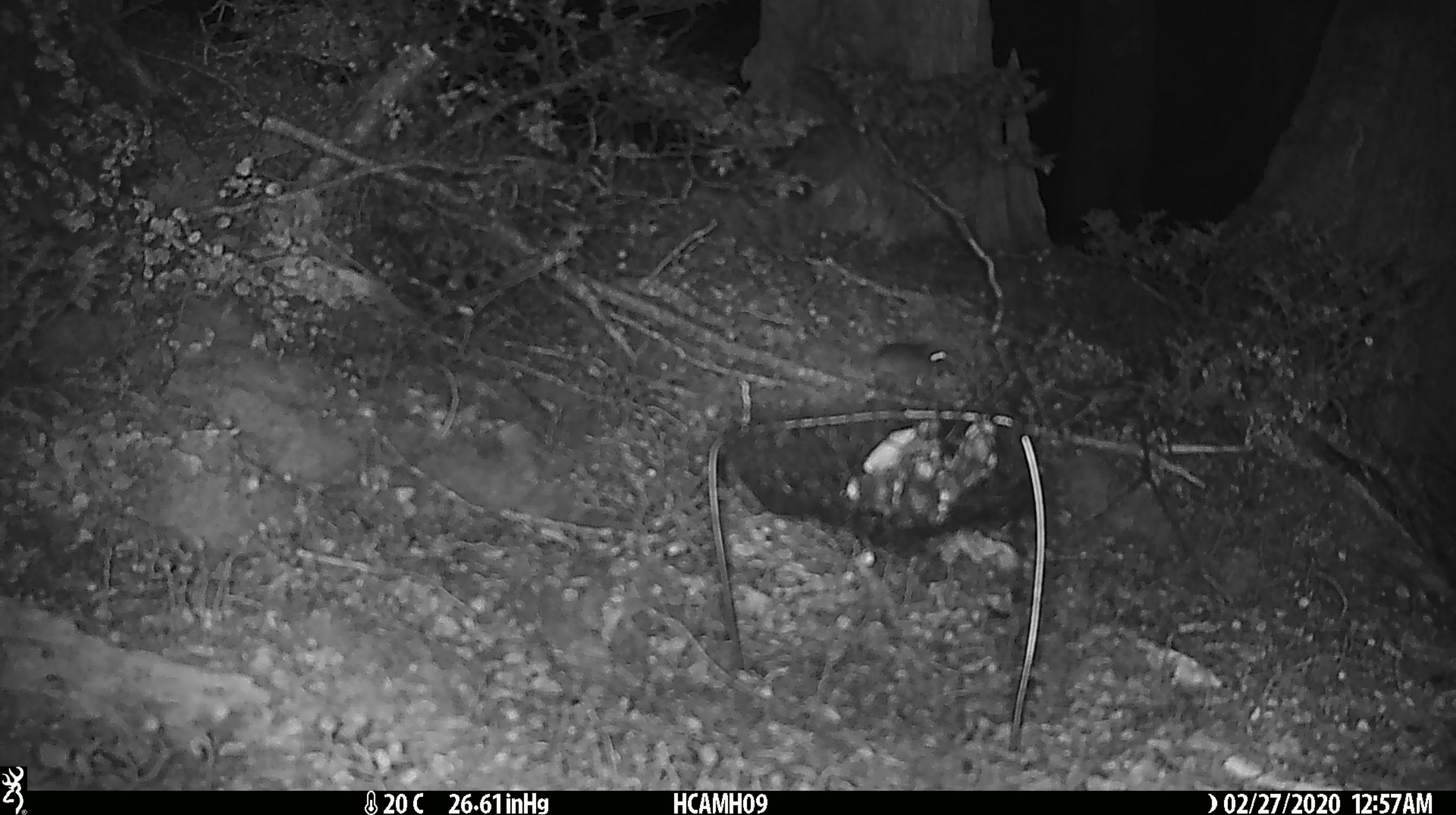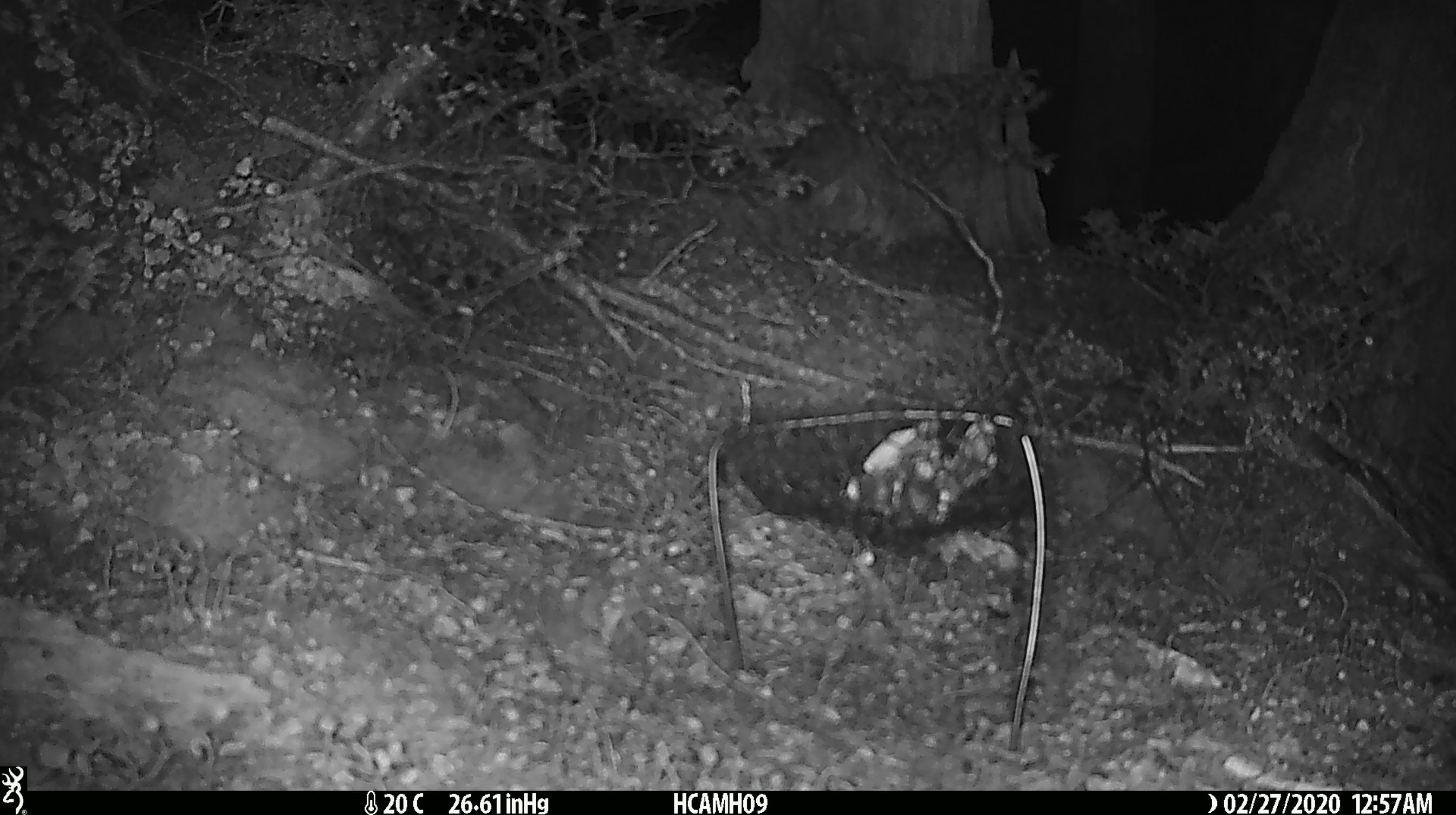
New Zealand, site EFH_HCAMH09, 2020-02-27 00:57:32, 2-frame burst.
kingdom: Animalia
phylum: Chordata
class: Mammalia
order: Rodentia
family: Muridae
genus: Mus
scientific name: Mus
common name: mouse